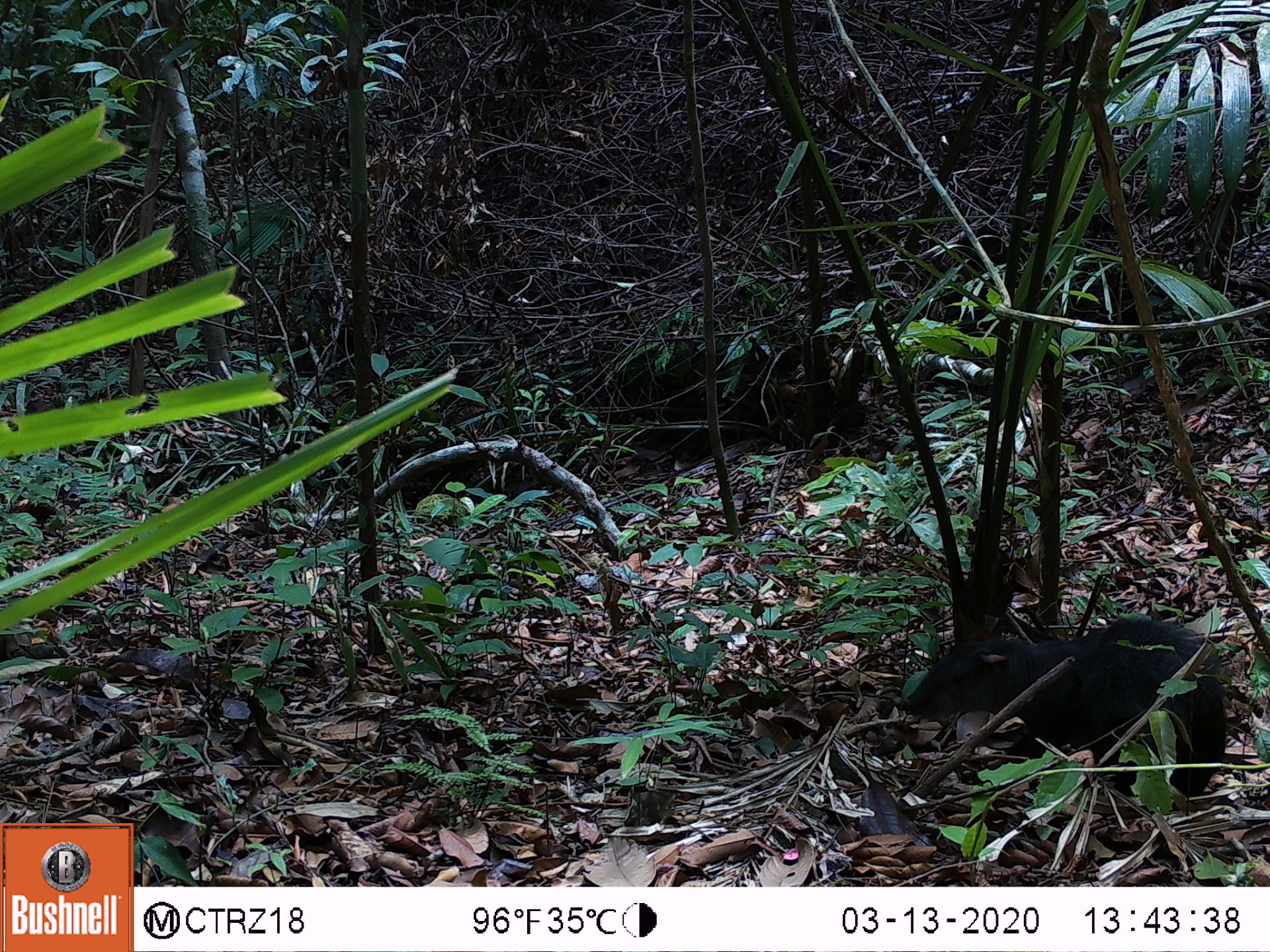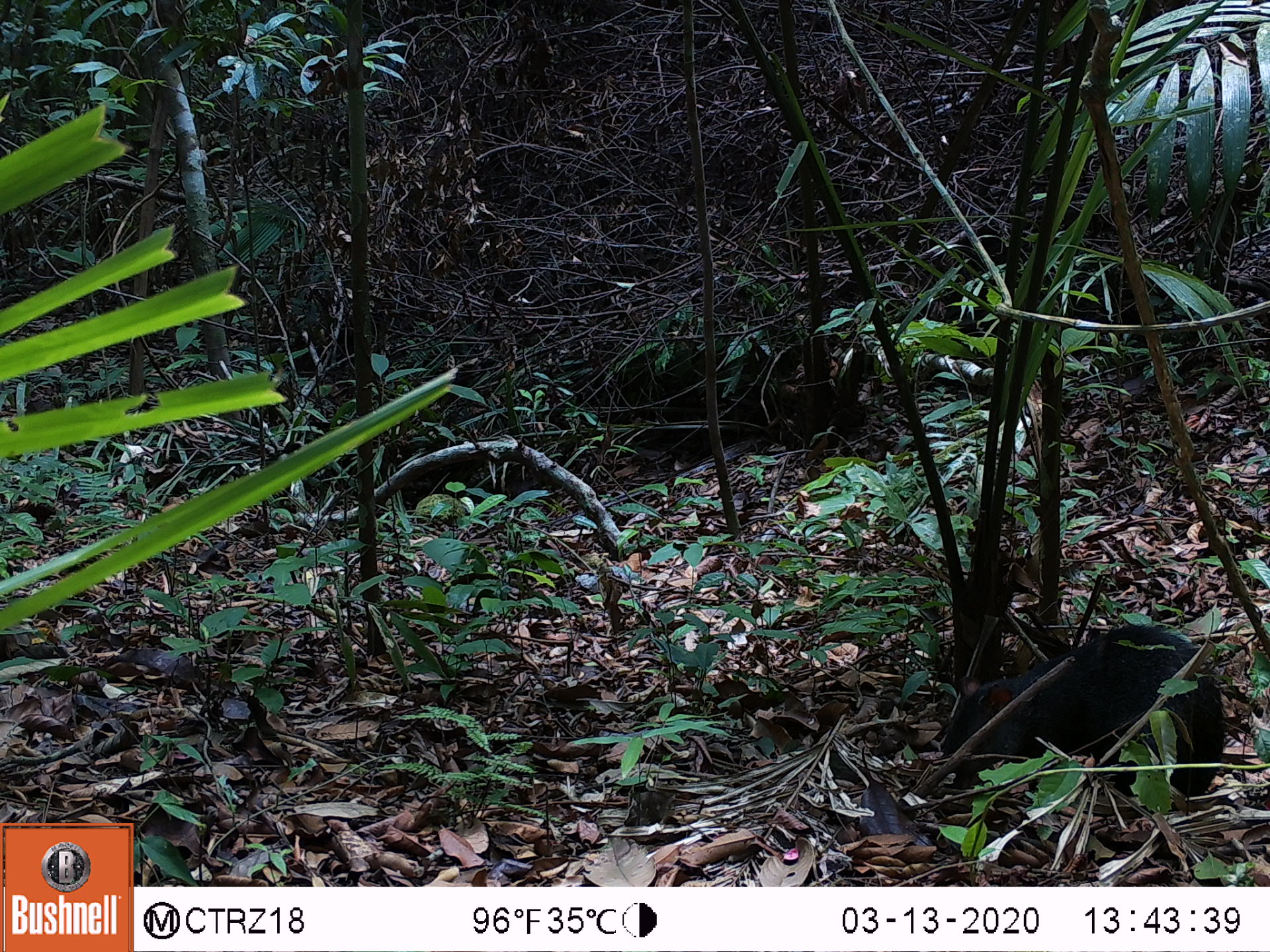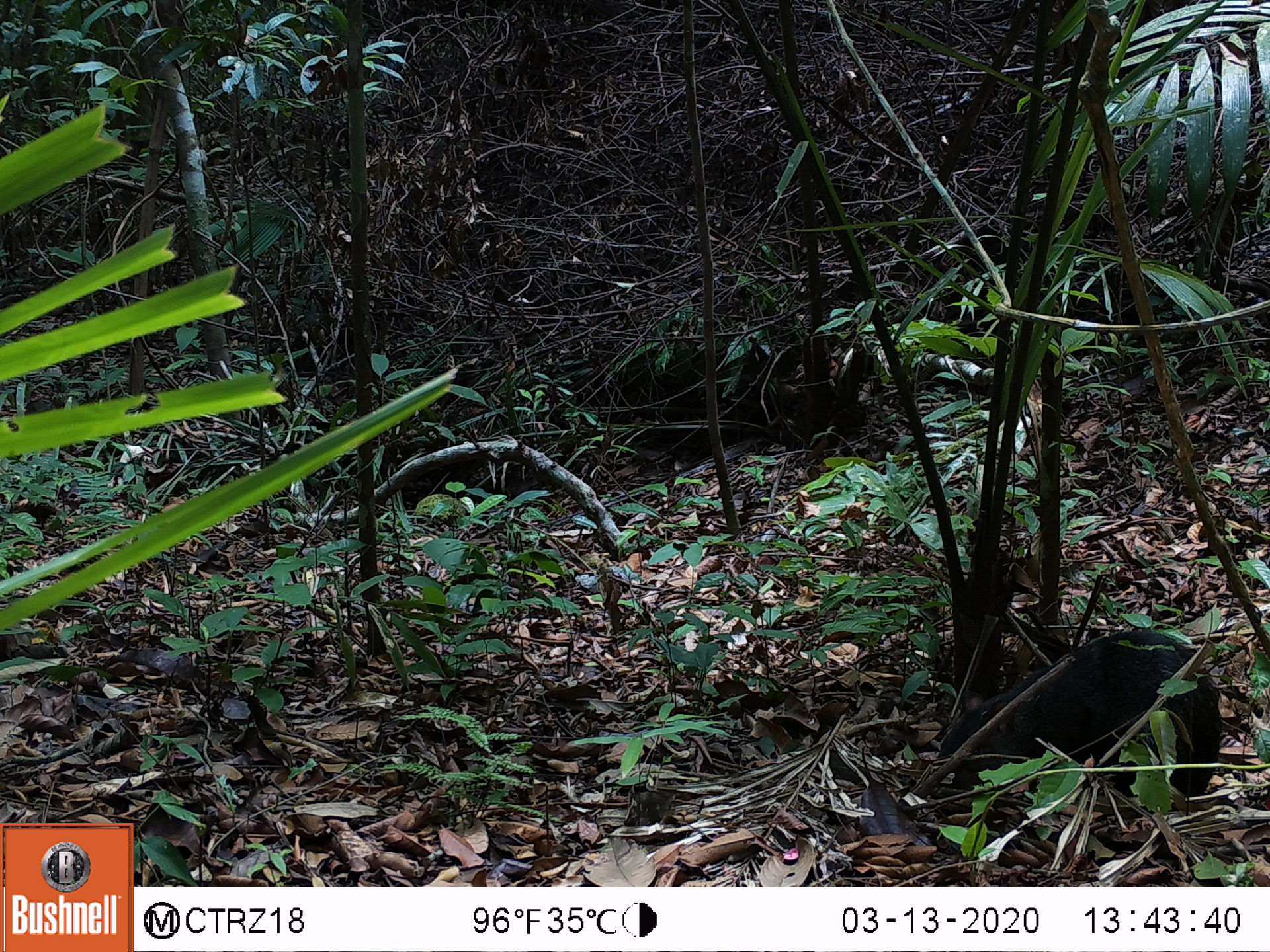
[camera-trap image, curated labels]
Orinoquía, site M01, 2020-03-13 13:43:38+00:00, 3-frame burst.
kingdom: Animalia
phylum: Chordata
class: Mammalia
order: Rodentia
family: Dasyproctidae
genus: Dasyprocta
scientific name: Dasyprocta fuliginosa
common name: black agouti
Black agouti (Dasyprocta fuliginosa).